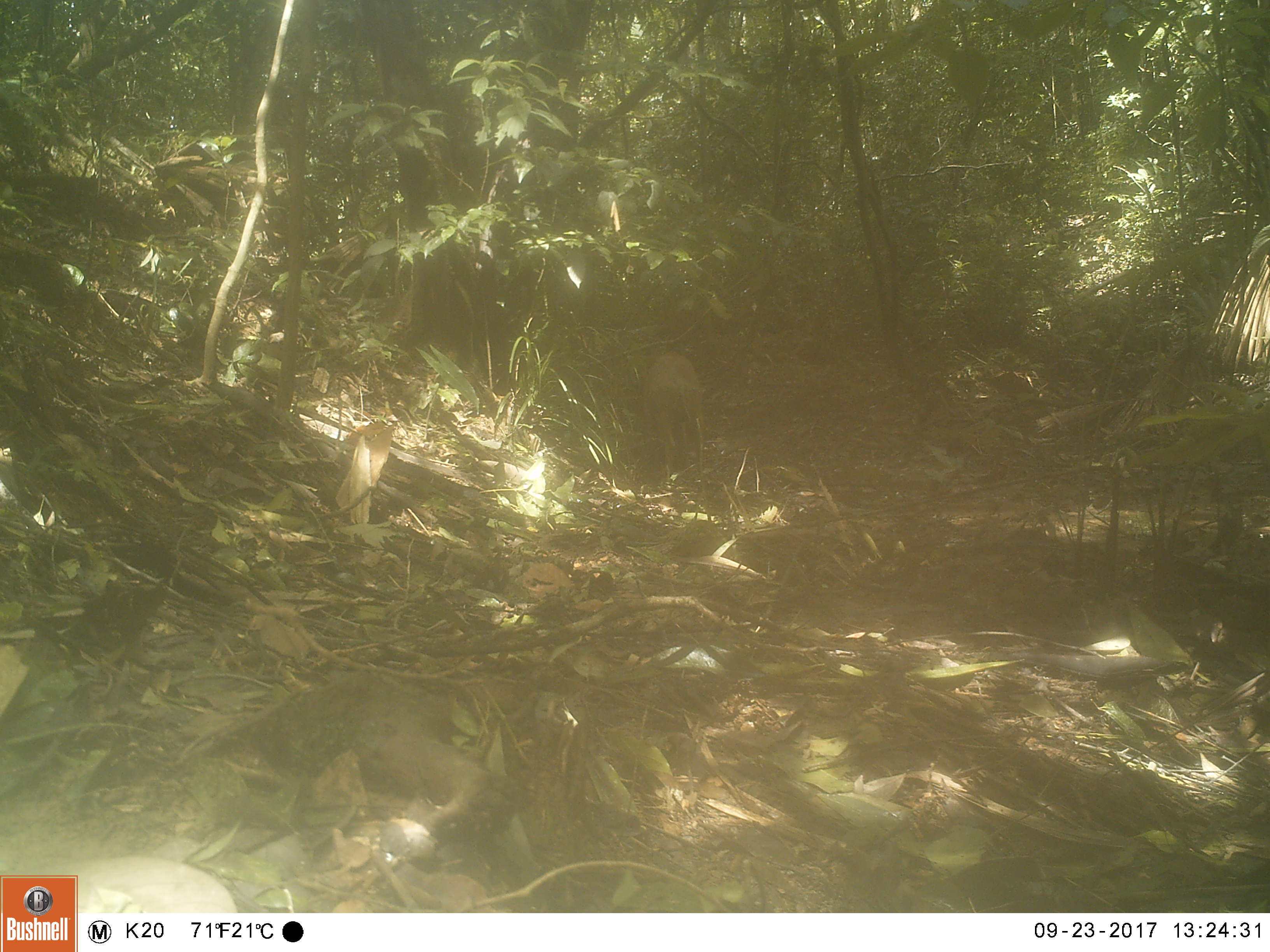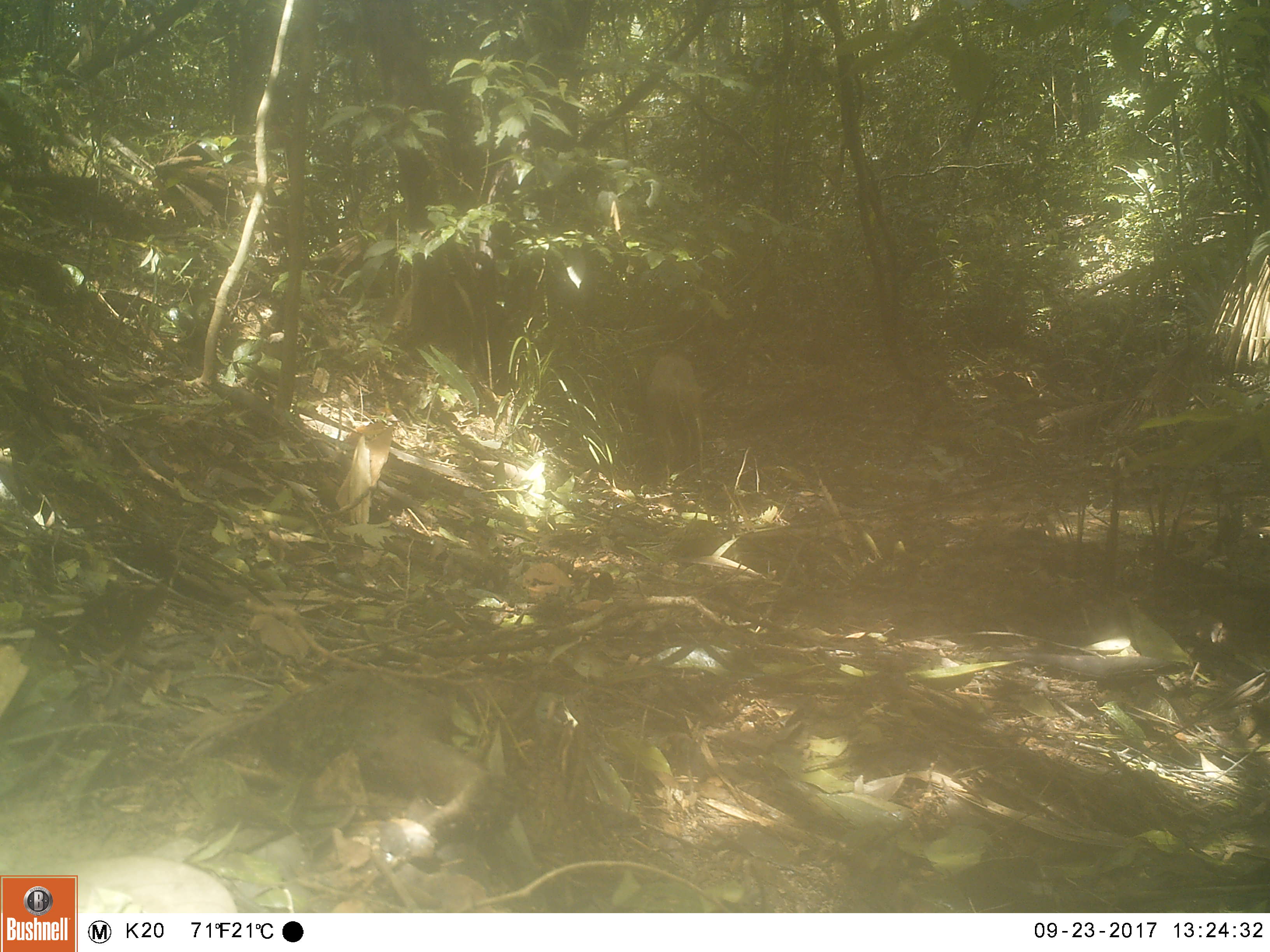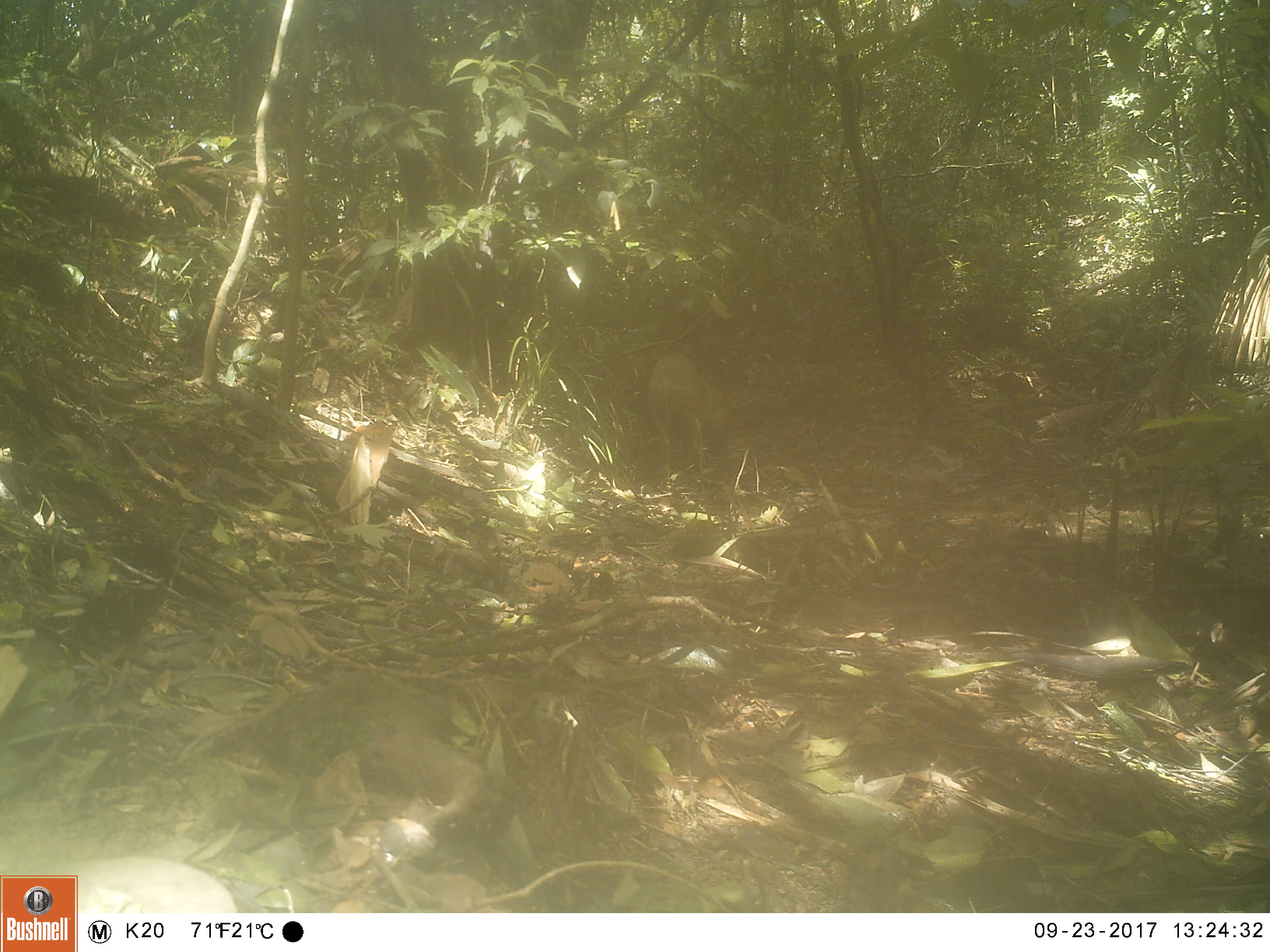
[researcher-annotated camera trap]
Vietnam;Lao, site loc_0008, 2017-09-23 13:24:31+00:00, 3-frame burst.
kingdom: Animalia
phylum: Chordata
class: Mammalia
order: Artiodactyla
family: Suidae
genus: Sus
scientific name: Sus scrofa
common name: eurasian wild pig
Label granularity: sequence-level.